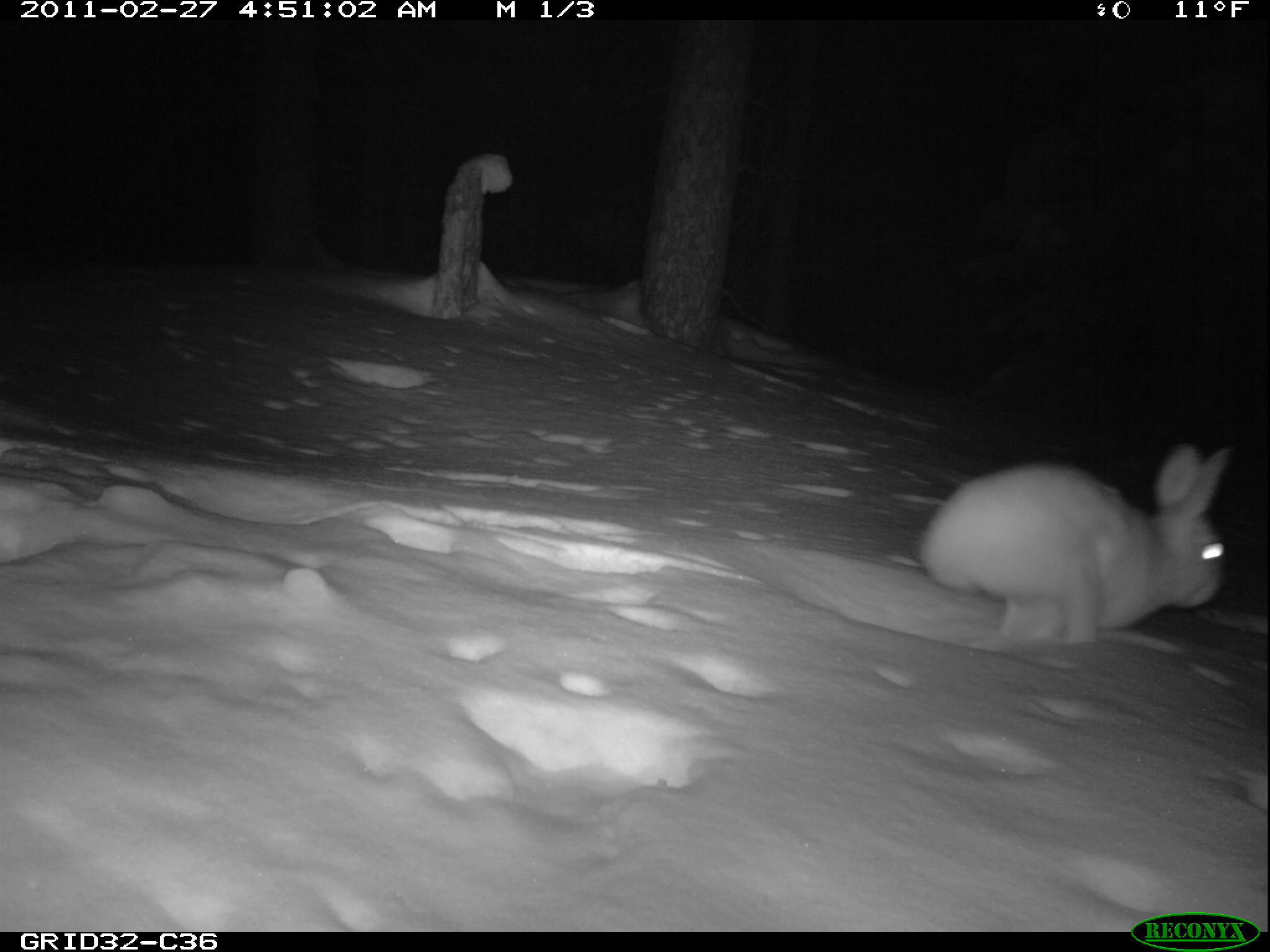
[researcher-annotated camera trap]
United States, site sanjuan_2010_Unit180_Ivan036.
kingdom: Animalia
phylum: Chordata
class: Mammalia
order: Lagomorpha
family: Leporidae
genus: Lepus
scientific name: Lepus americanus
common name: snowshoe hare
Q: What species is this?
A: Lepus americanus (snowshoe hare).